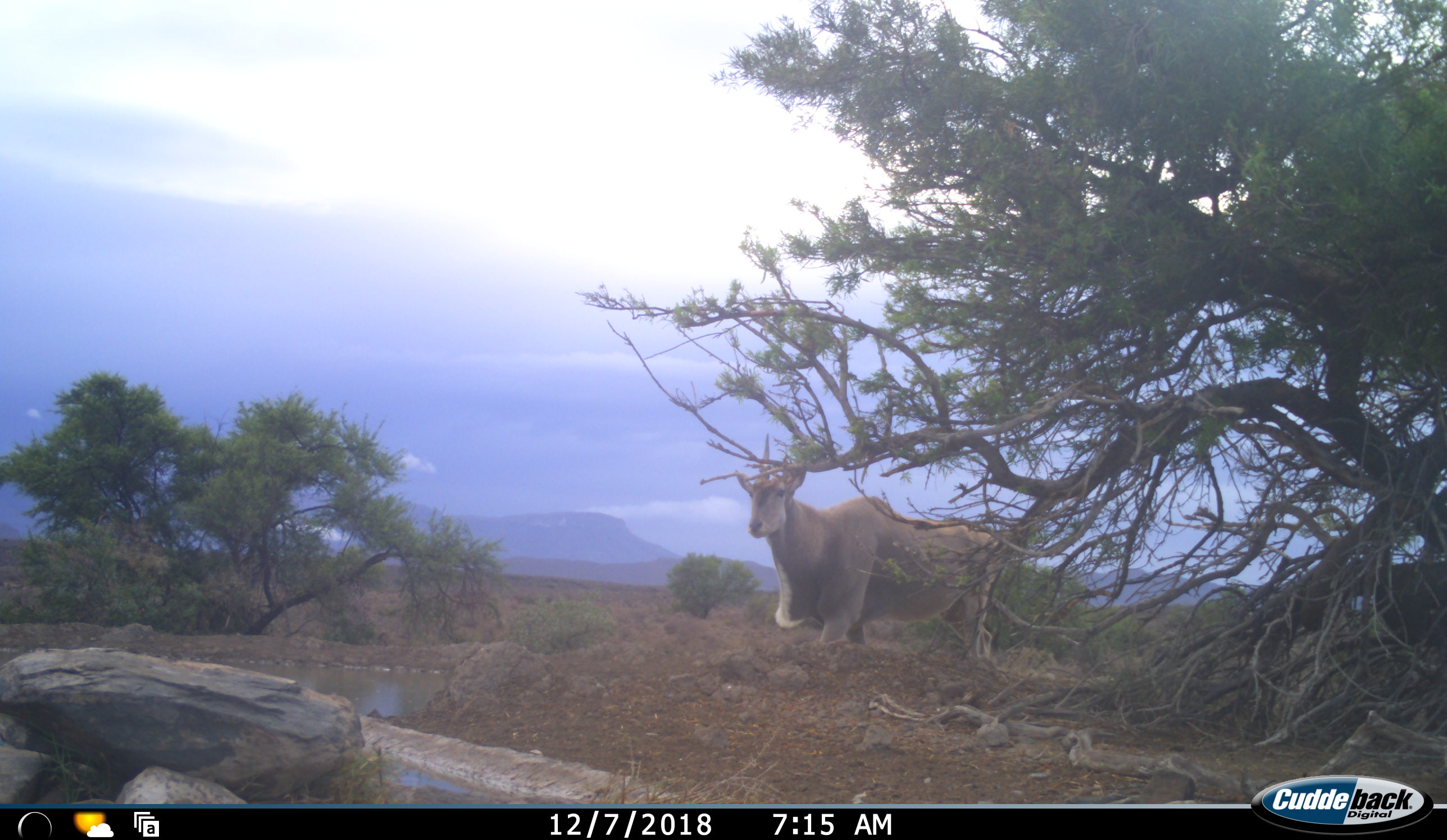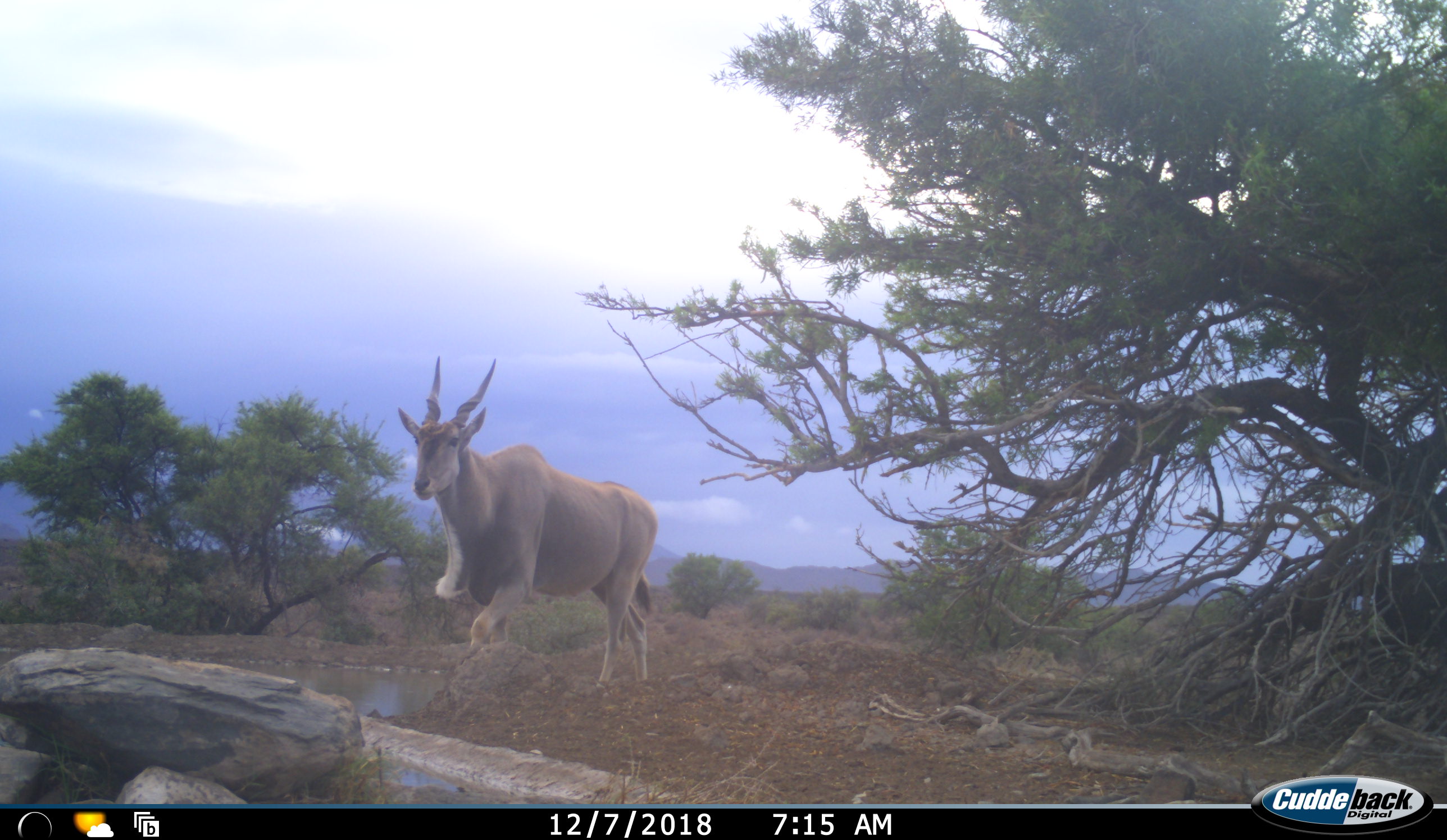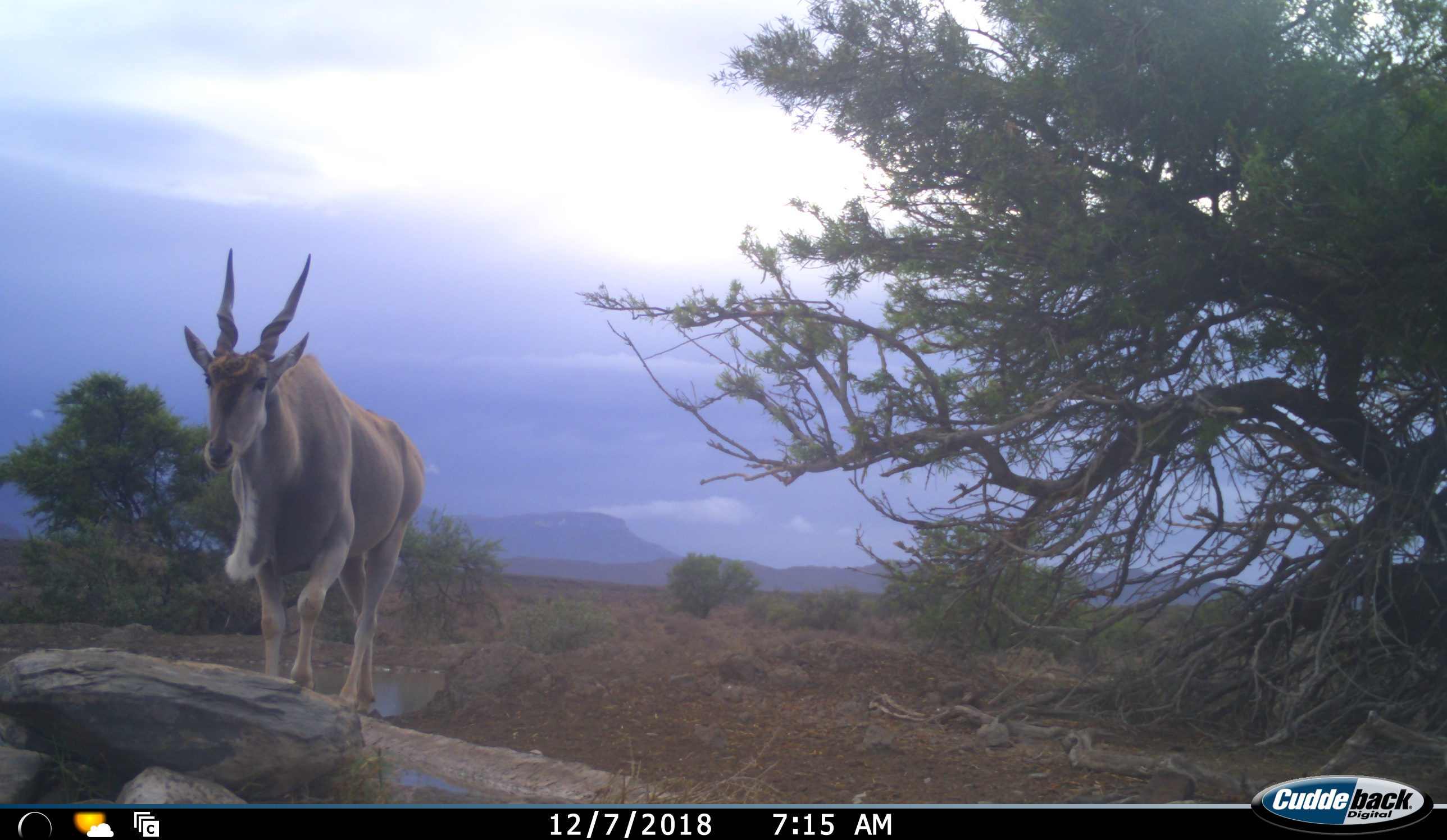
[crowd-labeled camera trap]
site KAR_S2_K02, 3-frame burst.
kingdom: Animalia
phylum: Chordata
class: Mammalia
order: Artiodactyla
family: Bovidae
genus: Tragelaphus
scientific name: Tragelaphus oryx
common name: eland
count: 1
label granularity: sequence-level